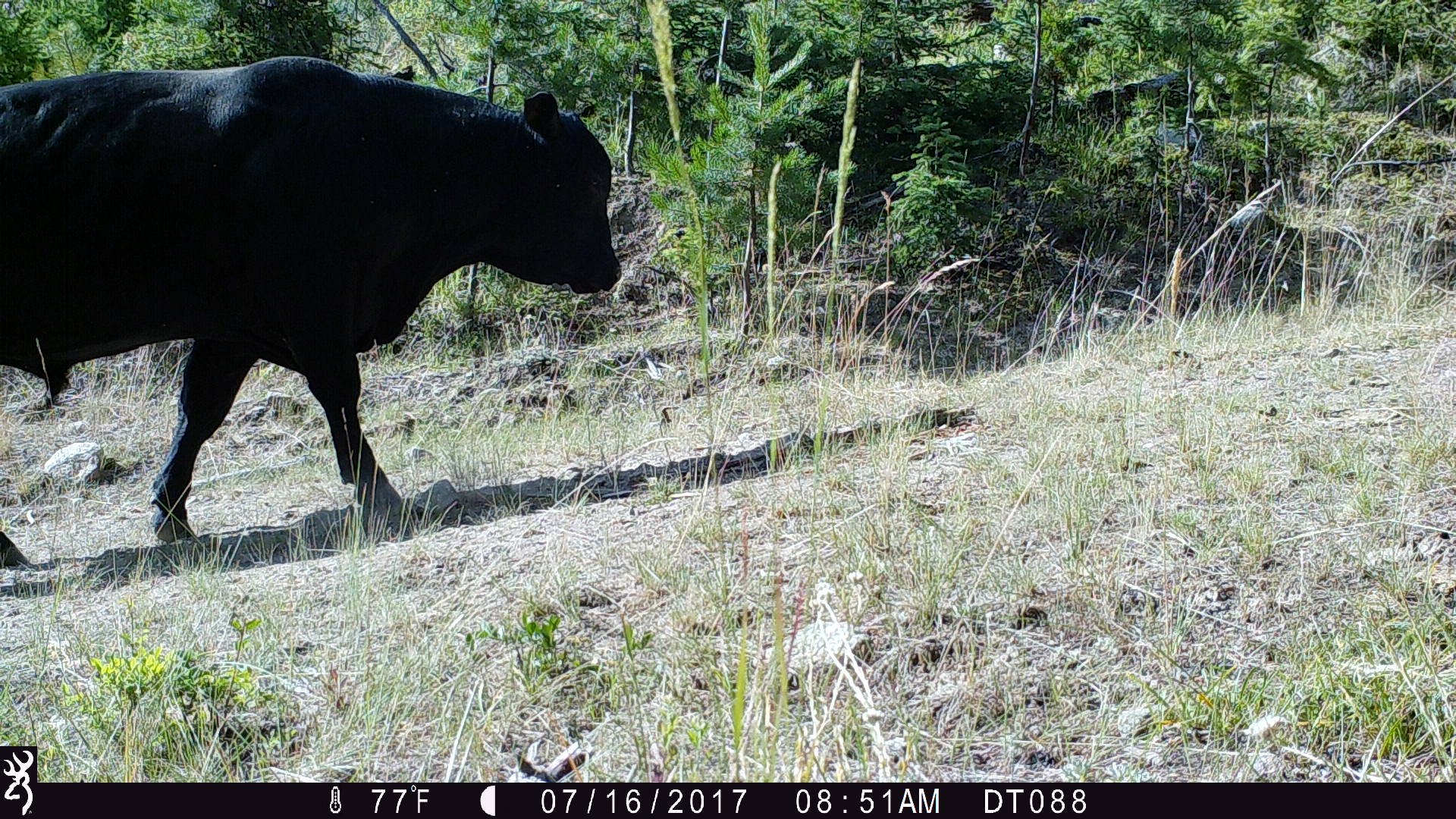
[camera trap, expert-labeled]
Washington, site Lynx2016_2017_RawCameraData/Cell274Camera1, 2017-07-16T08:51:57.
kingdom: Animalia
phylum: Chordata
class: Mammalia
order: Artiodactyla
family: Bovidae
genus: Bos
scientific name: Bos taurus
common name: domestic cattle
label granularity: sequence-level